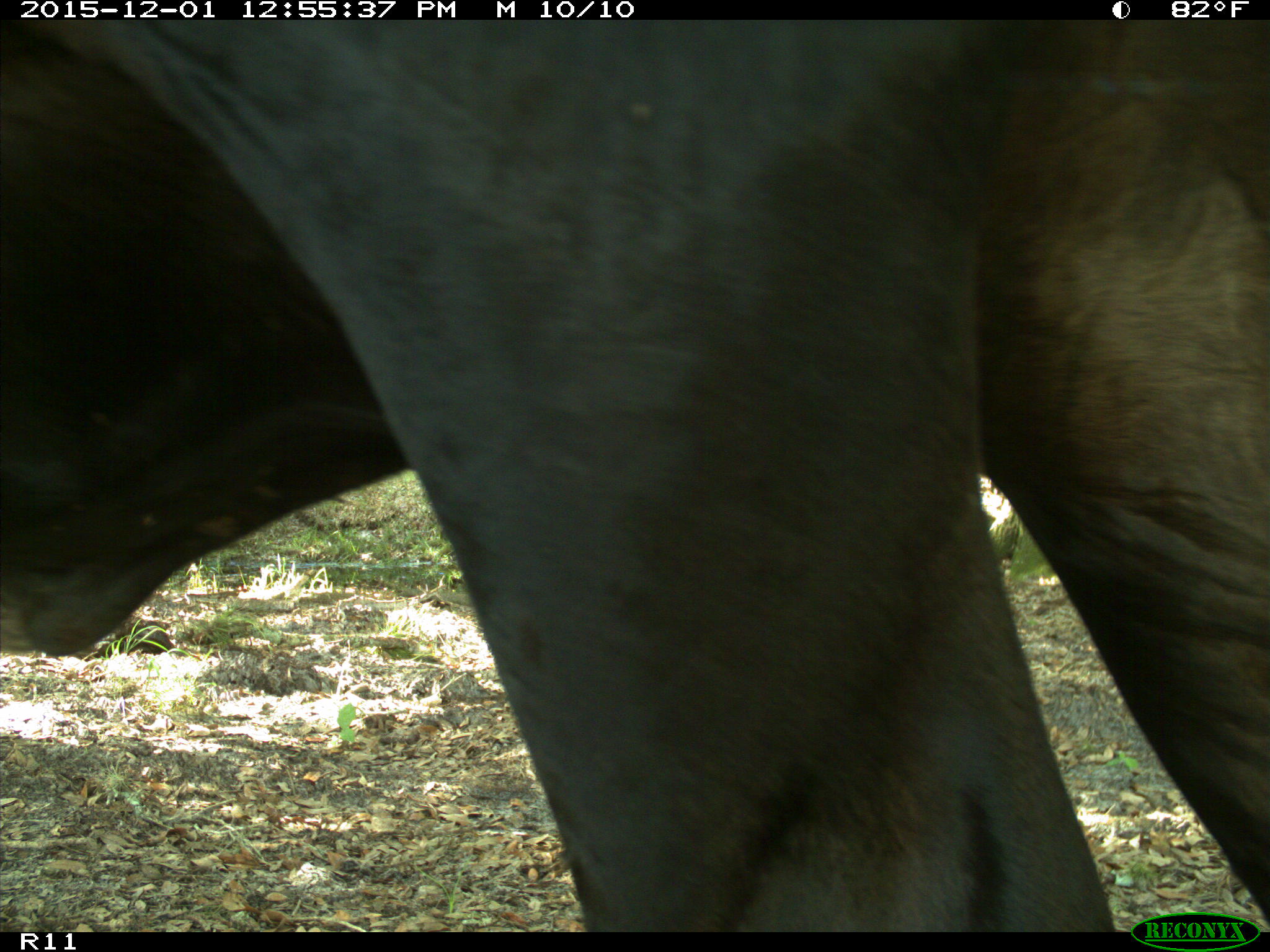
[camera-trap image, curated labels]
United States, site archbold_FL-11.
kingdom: Animalia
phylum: Chordata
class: Mammalia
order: Artiodactyla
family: Bovidae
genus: Bos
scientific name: Bos taurus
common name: domestic cow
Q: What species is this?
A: Bos taurus (domestic cow).